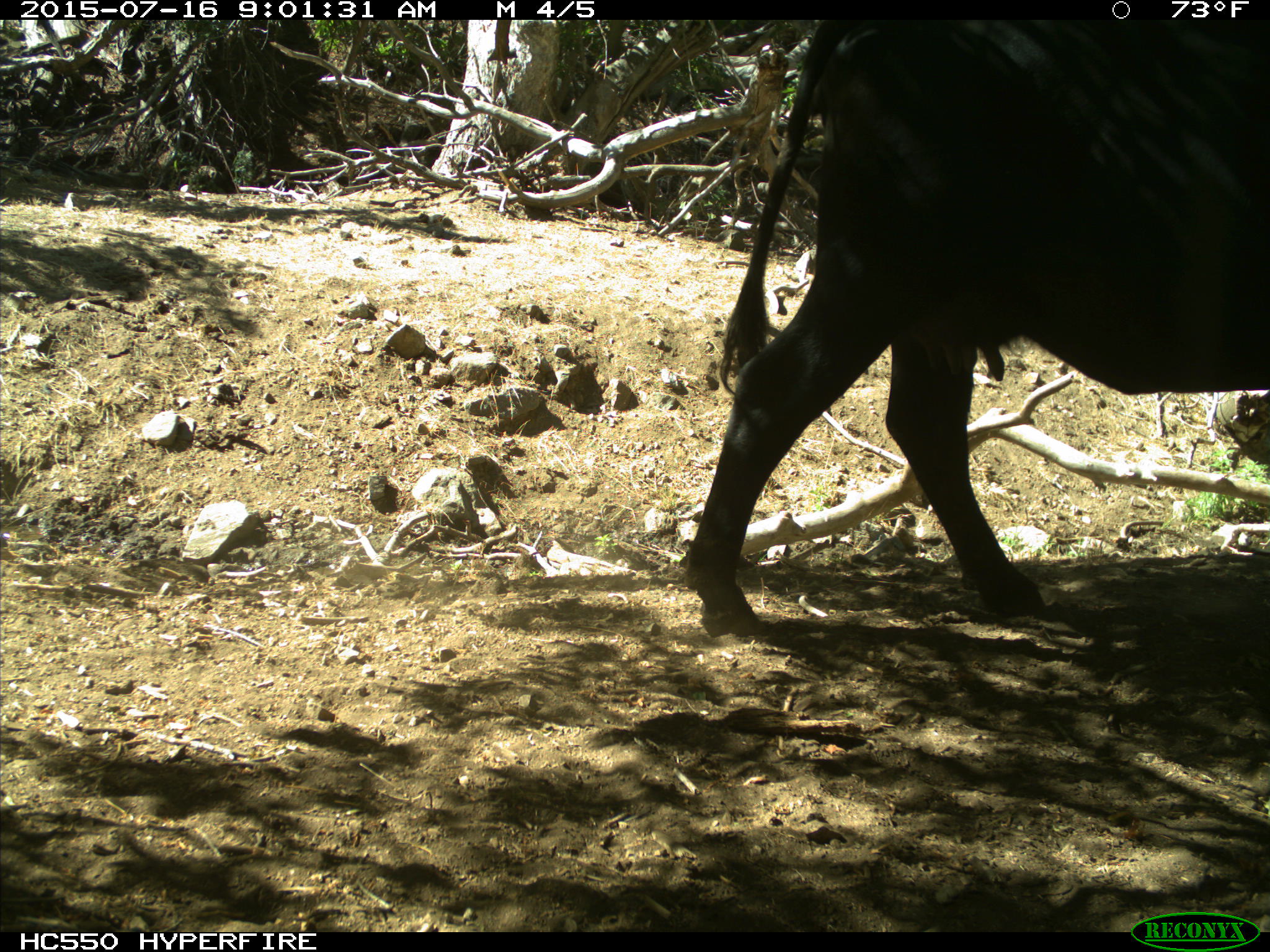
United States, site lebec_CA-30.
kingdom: Animalia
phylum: Chordata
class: Mammalia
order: Artiodactyla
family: Bovidae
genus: Bos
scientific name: Bos taurus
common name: domestic cow